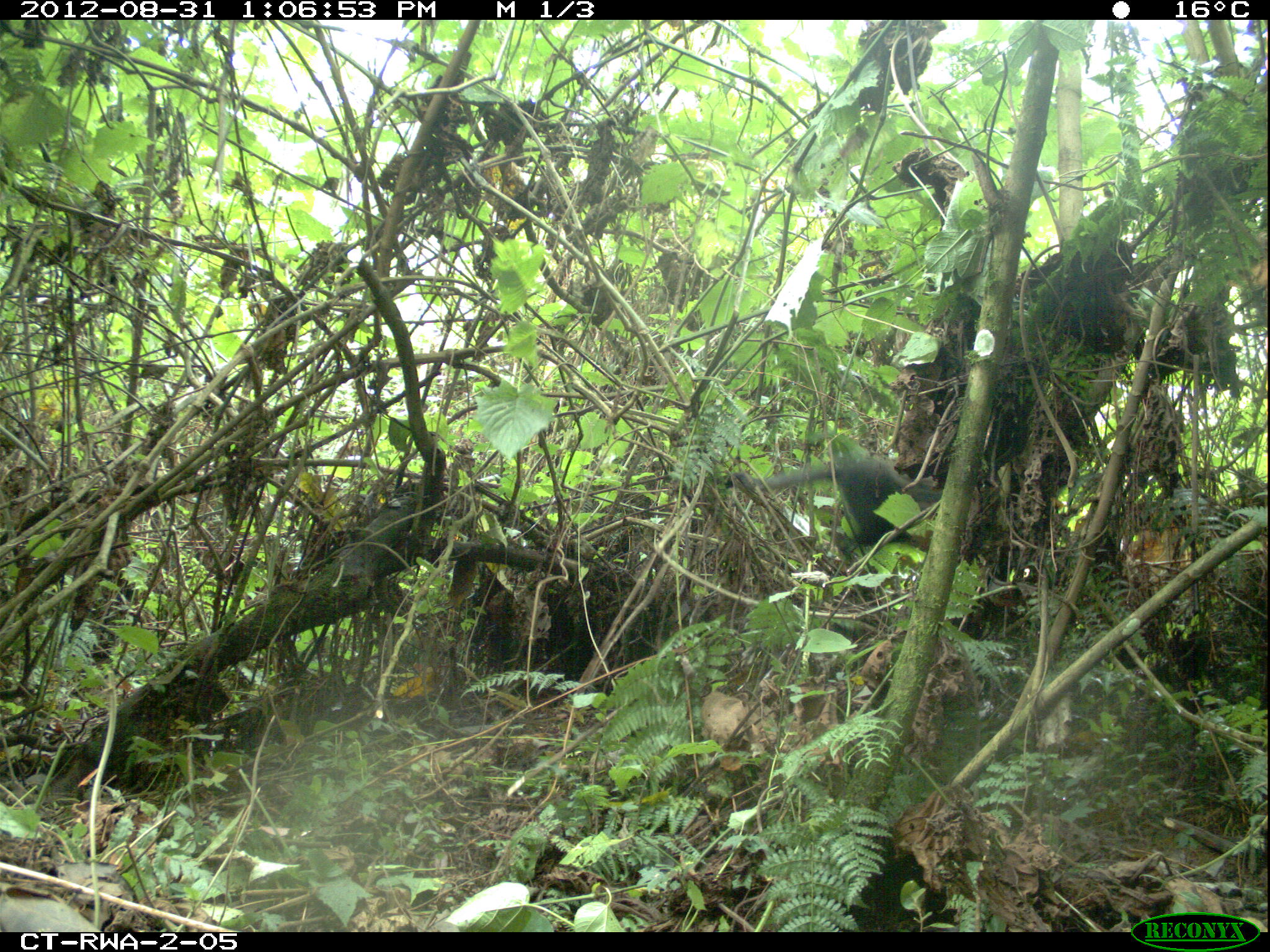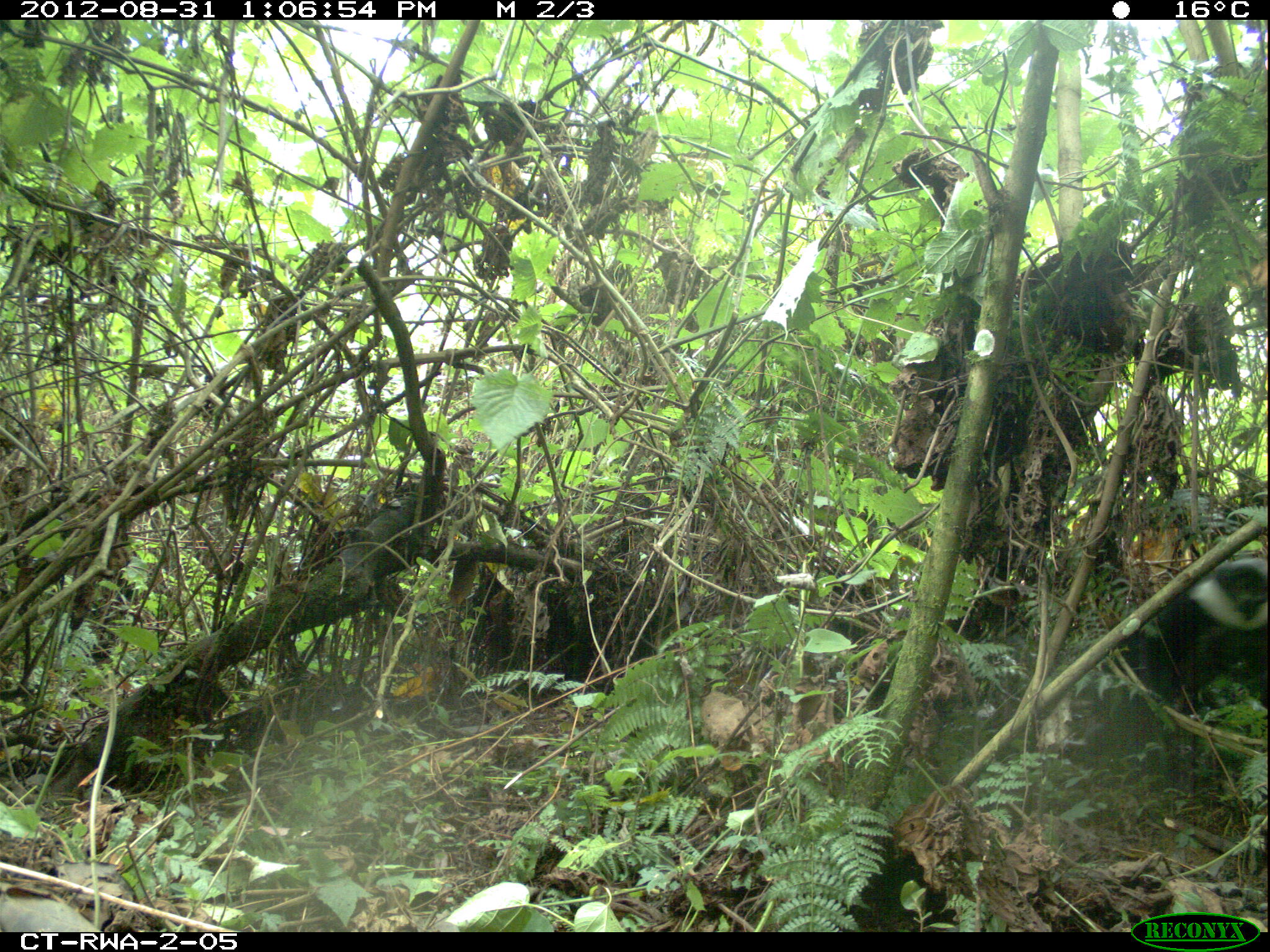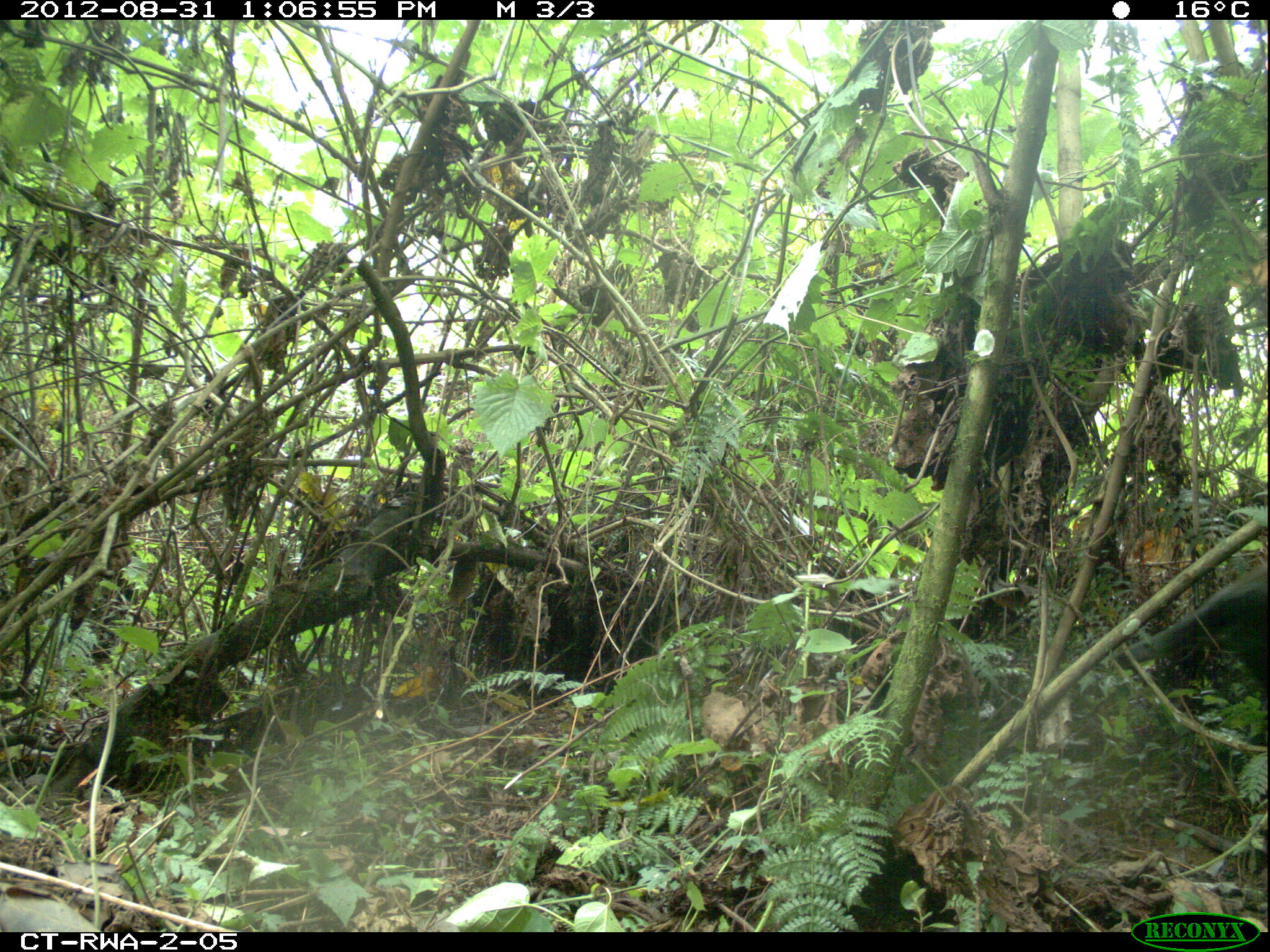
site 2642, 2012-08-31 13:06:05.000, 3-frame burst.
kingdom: Animalia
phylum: Chordata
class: Mammalia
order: Primates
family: Cercopithecidae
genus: Allochrocebus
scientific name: Allochrocebus lhoesti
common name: l'hoest's monkey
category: cercopithecus lhoesti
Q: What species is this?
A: Cercopithecus lhoesti (l'hoest's monkey) (Allochrocebus lhoesti).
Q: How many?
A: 8.